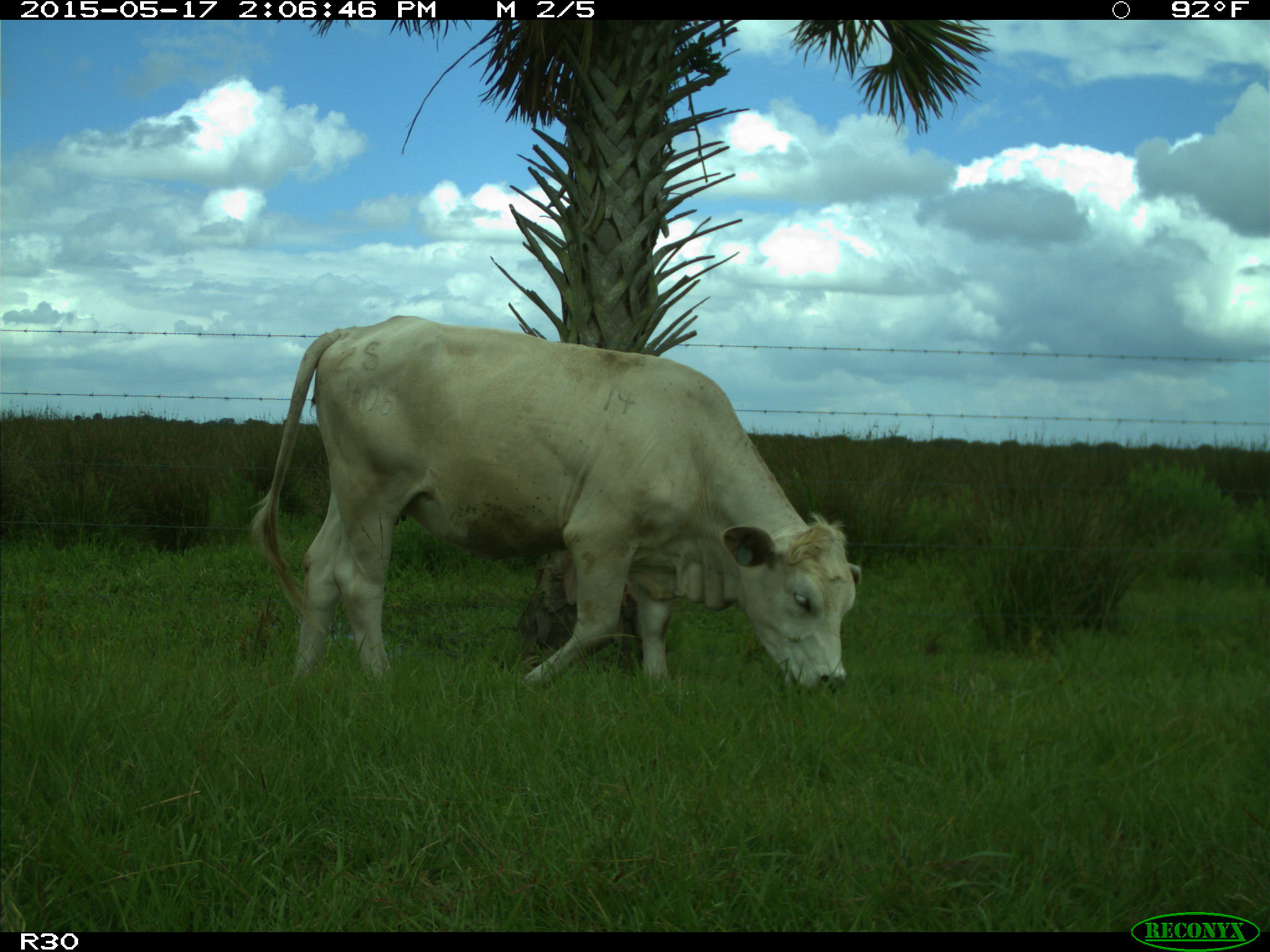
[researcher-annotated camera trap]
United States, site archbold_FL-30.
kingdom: Animalia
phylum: Chordata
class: Mammalia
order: Artiodactyla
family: Bovidae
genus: Bos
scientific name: Bos taurus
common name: domestic cow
Bos taurus (domestic cow).